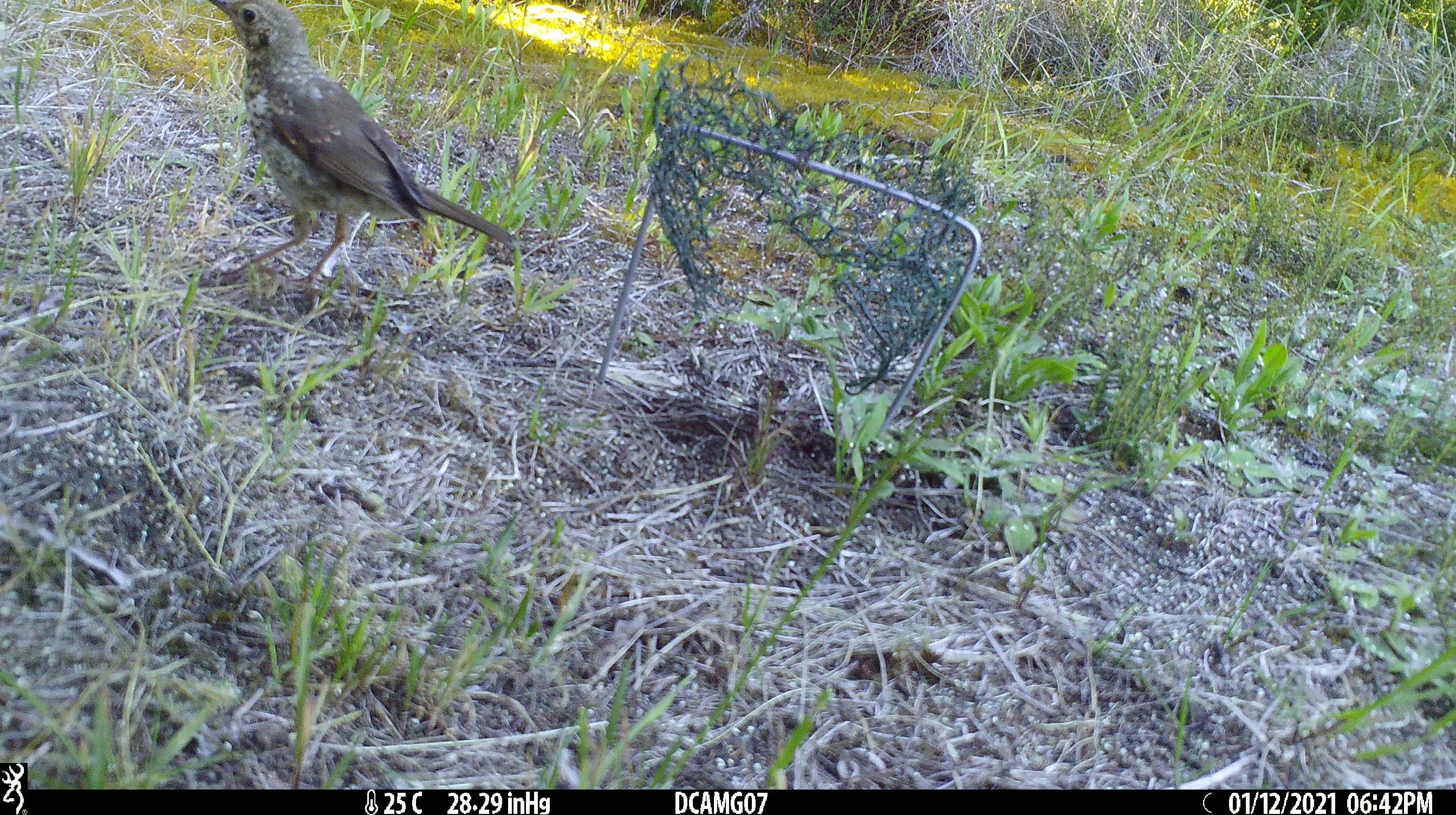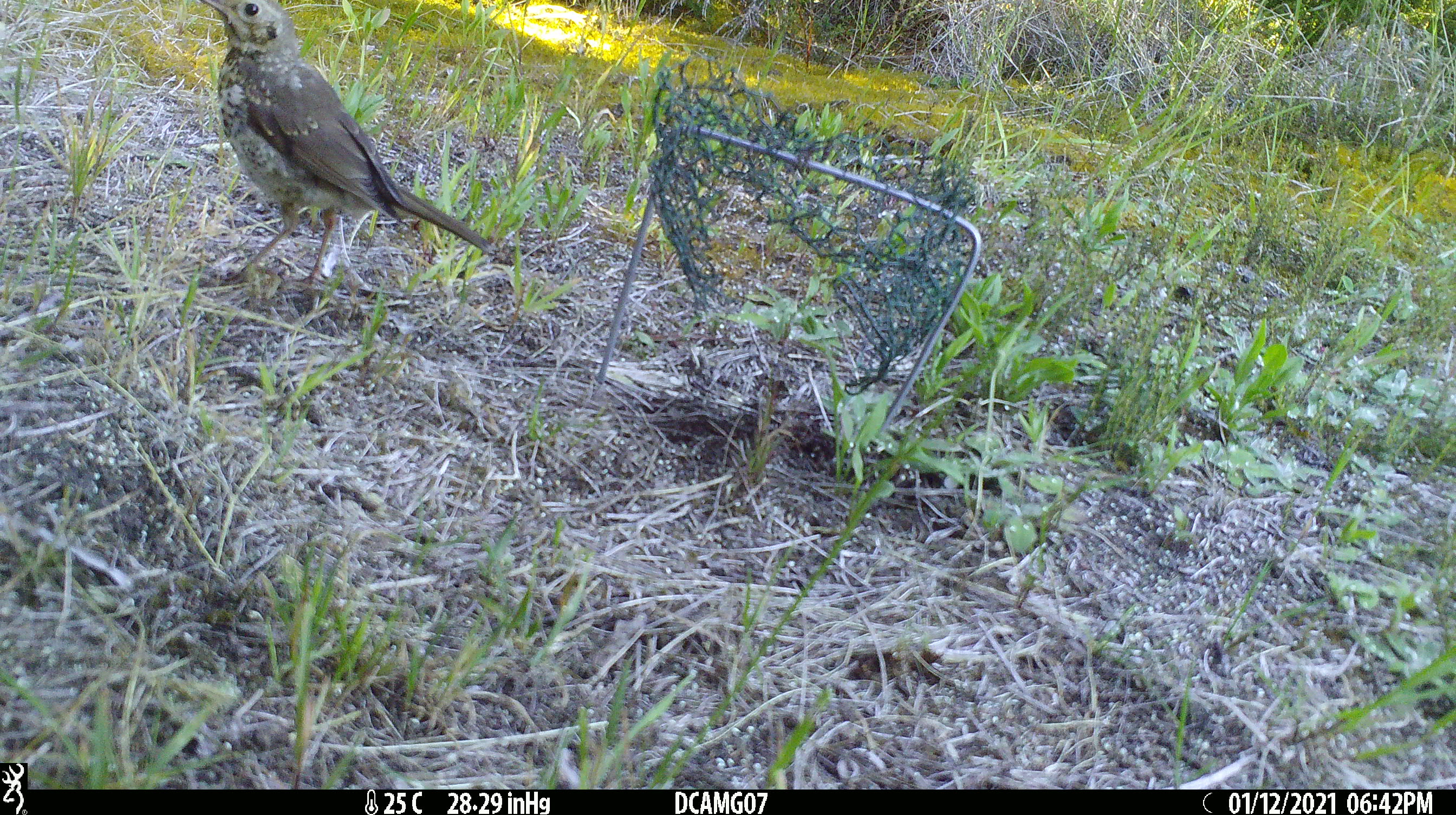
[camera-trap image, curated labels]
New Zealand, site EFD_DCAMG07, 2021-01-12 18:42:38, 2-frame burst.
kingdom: Animalia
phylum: Chordata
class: Aves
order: Passeriformes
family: Turdidae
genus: Turdus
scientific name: Turdus philomelos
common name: song thrush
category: thrush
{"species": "thrush (song thrush) (Turdus philomelos)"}